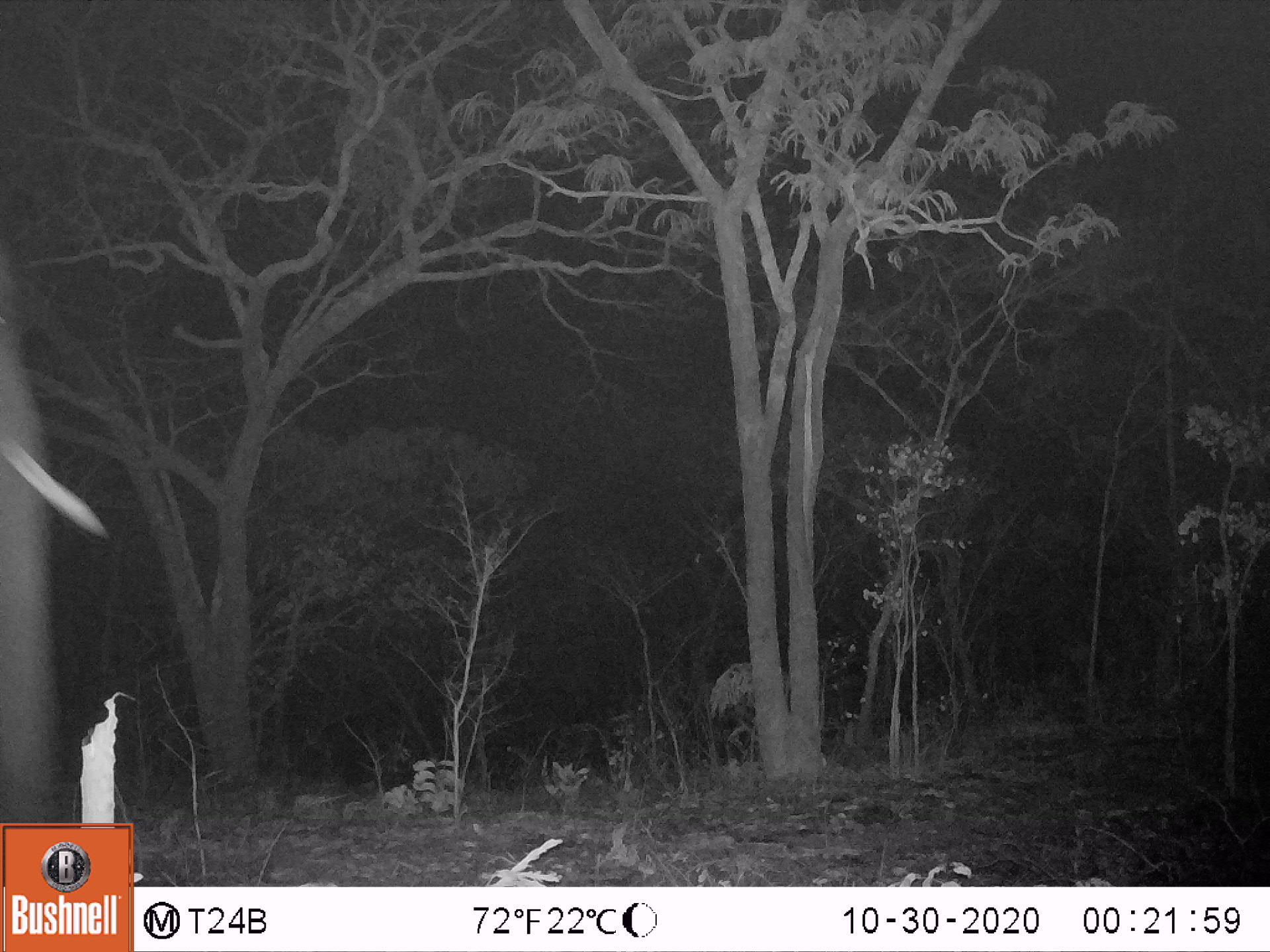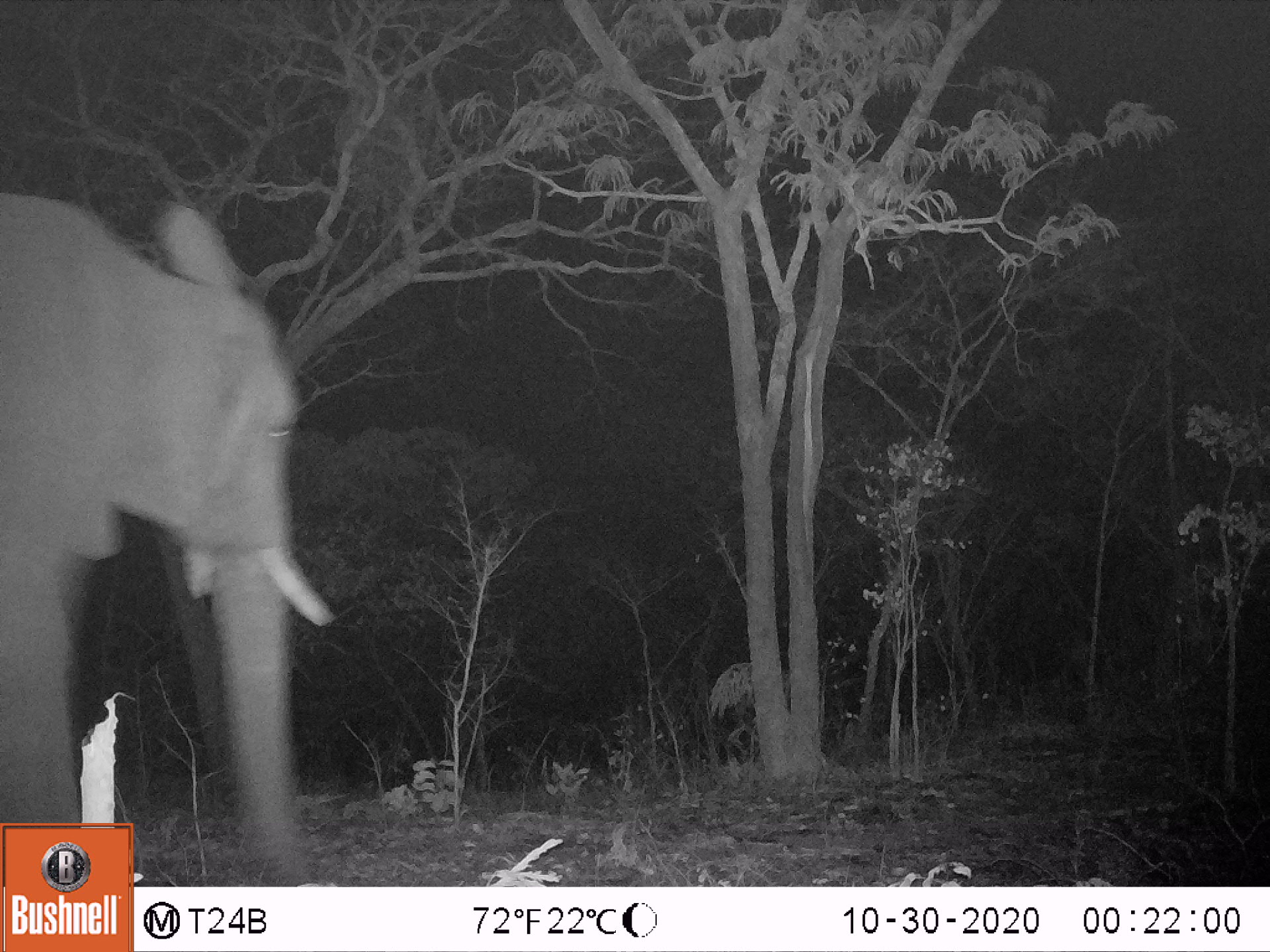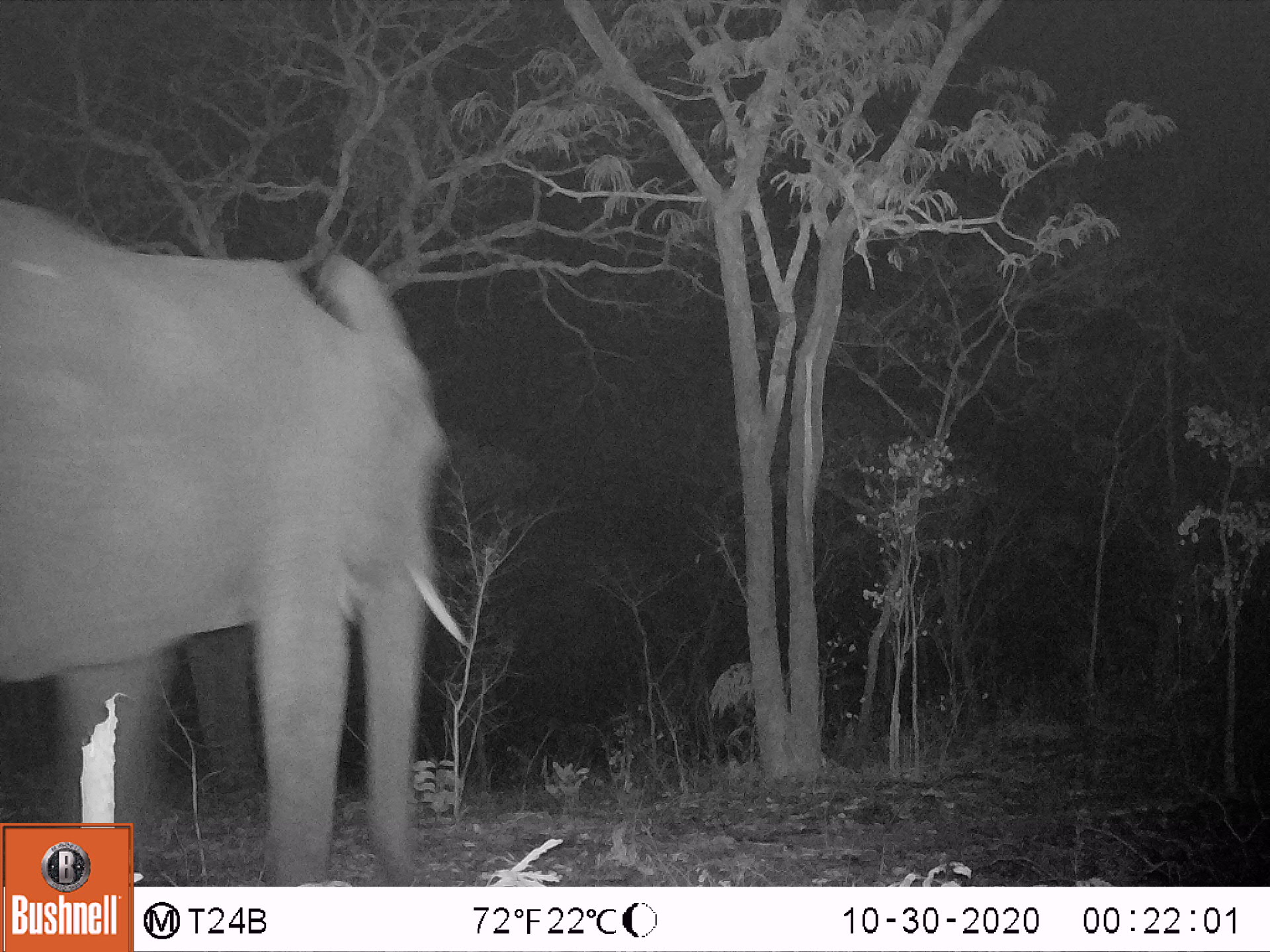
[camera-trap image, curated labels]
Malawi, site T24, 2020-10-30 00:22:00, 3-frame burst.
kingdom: Animalia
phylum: Chordata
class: Mammalia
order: Proboscidea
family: Elephantidae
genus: Loxodonta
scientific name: Loxodonta africana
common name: african savanna elephant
African savanna elephant (Loxodonta africana), count 1.